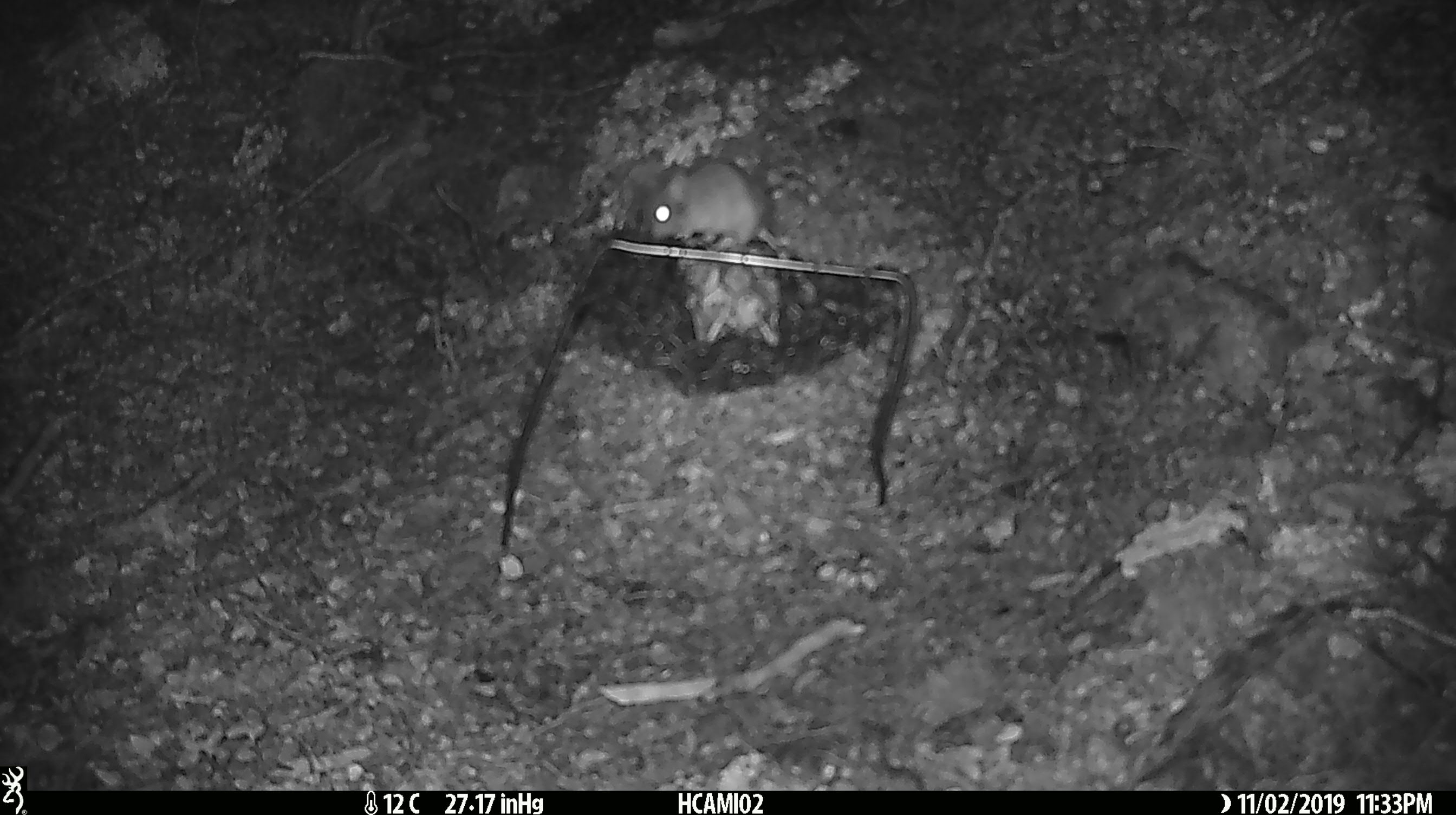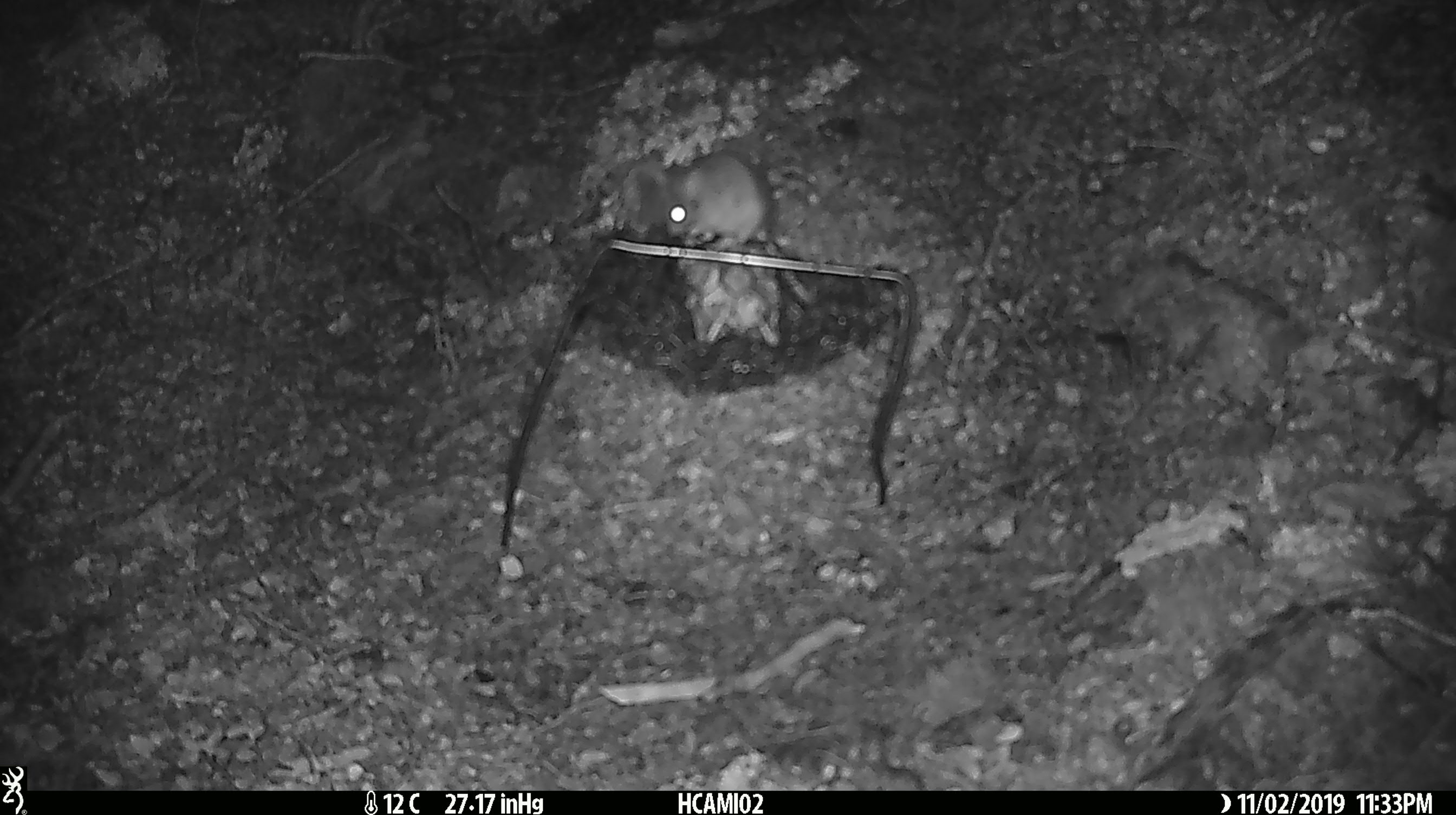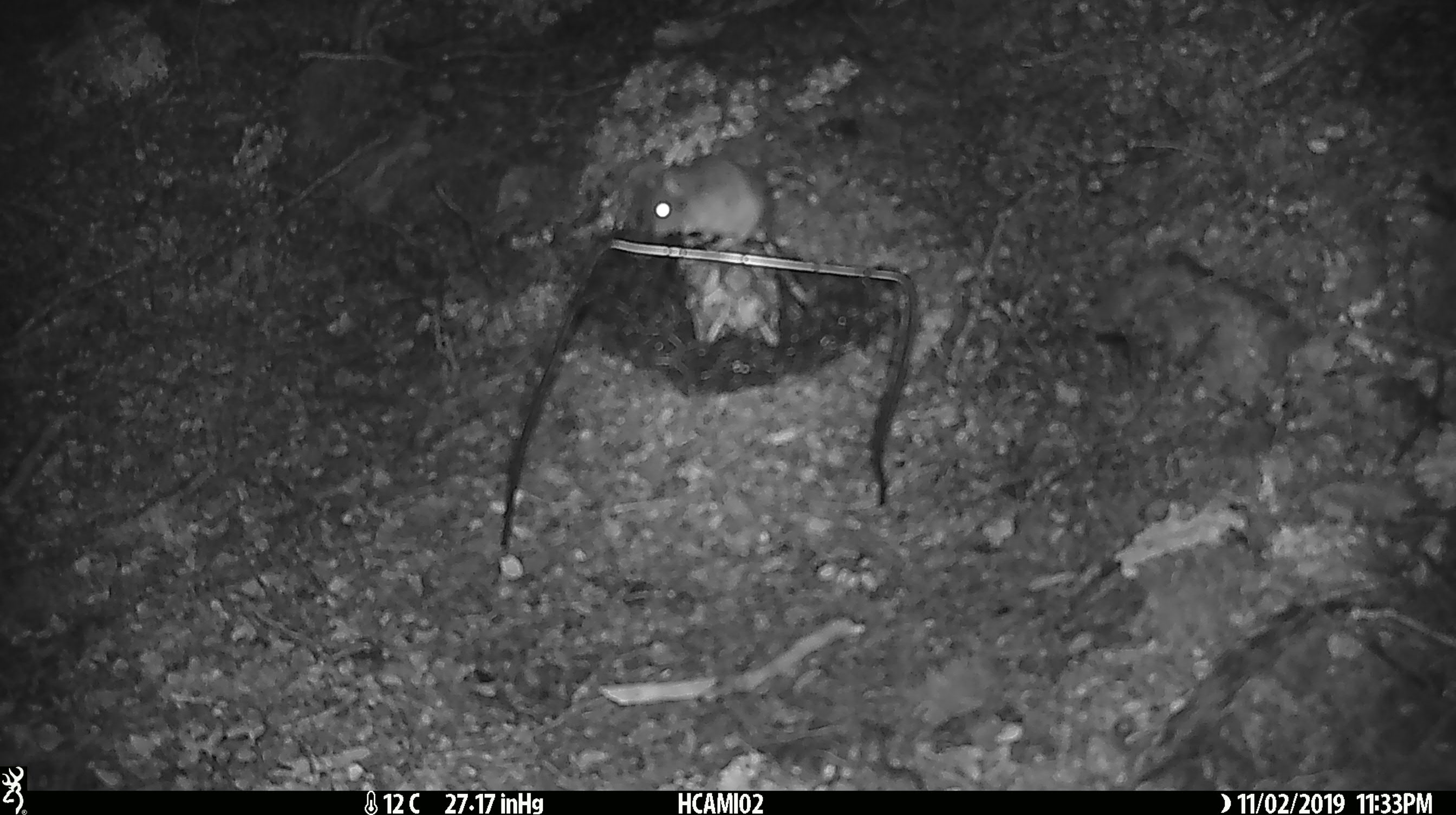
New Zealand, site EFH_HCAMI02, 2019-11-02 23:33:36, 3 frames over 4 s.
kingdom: Animalia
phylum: Chordata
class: Mammalia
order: Rodentia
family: Muridae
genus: Mus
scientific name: Mus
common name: mouse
Mouse (Mus).